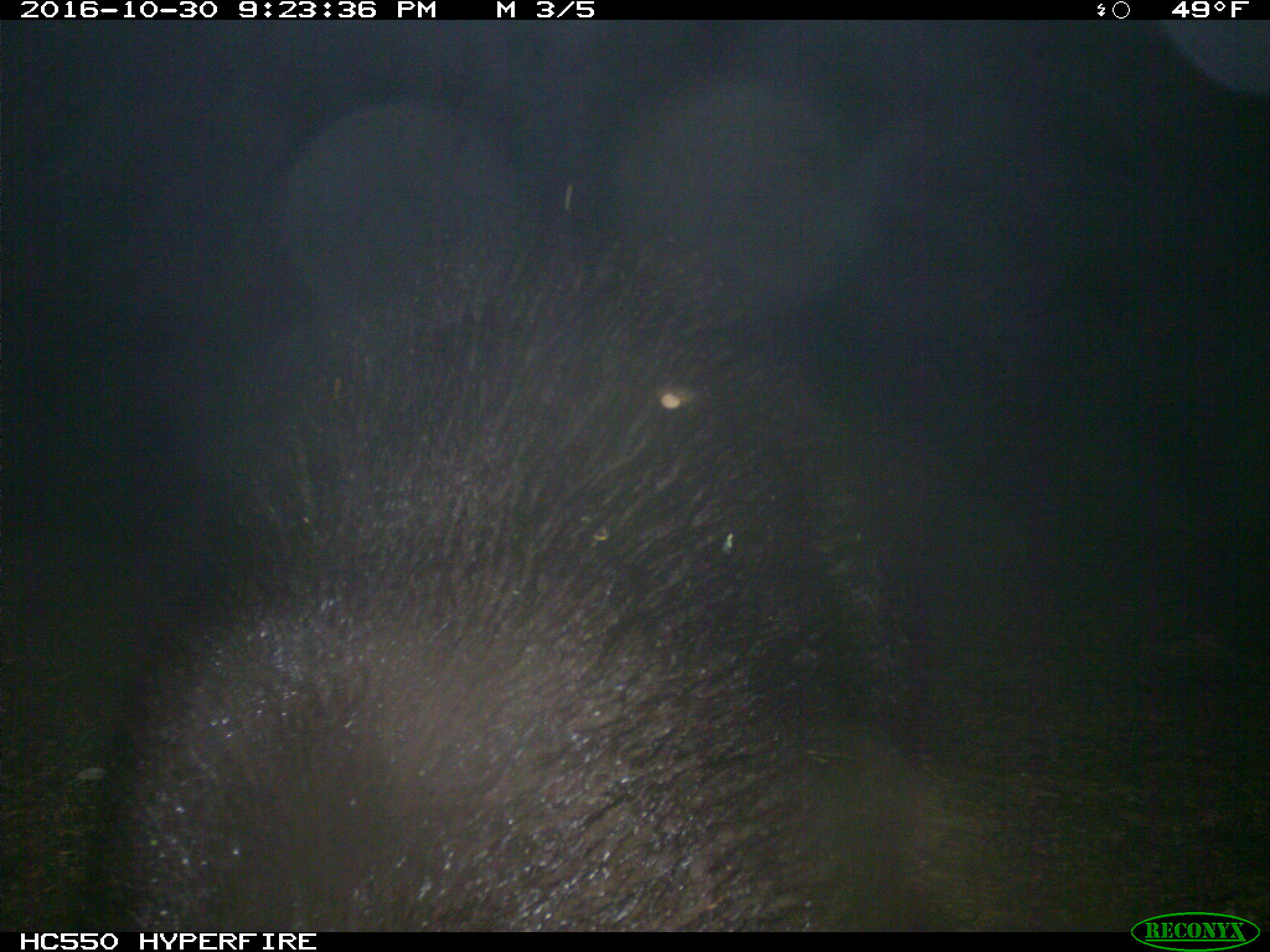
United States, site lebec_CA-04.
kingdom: Animalia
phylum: Chordata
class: Mammalia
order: Carnivora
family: Ursidae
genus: Ursus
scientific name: Ursus americanus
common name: american black bear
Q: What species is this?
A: Ursus americanus (american black bear).